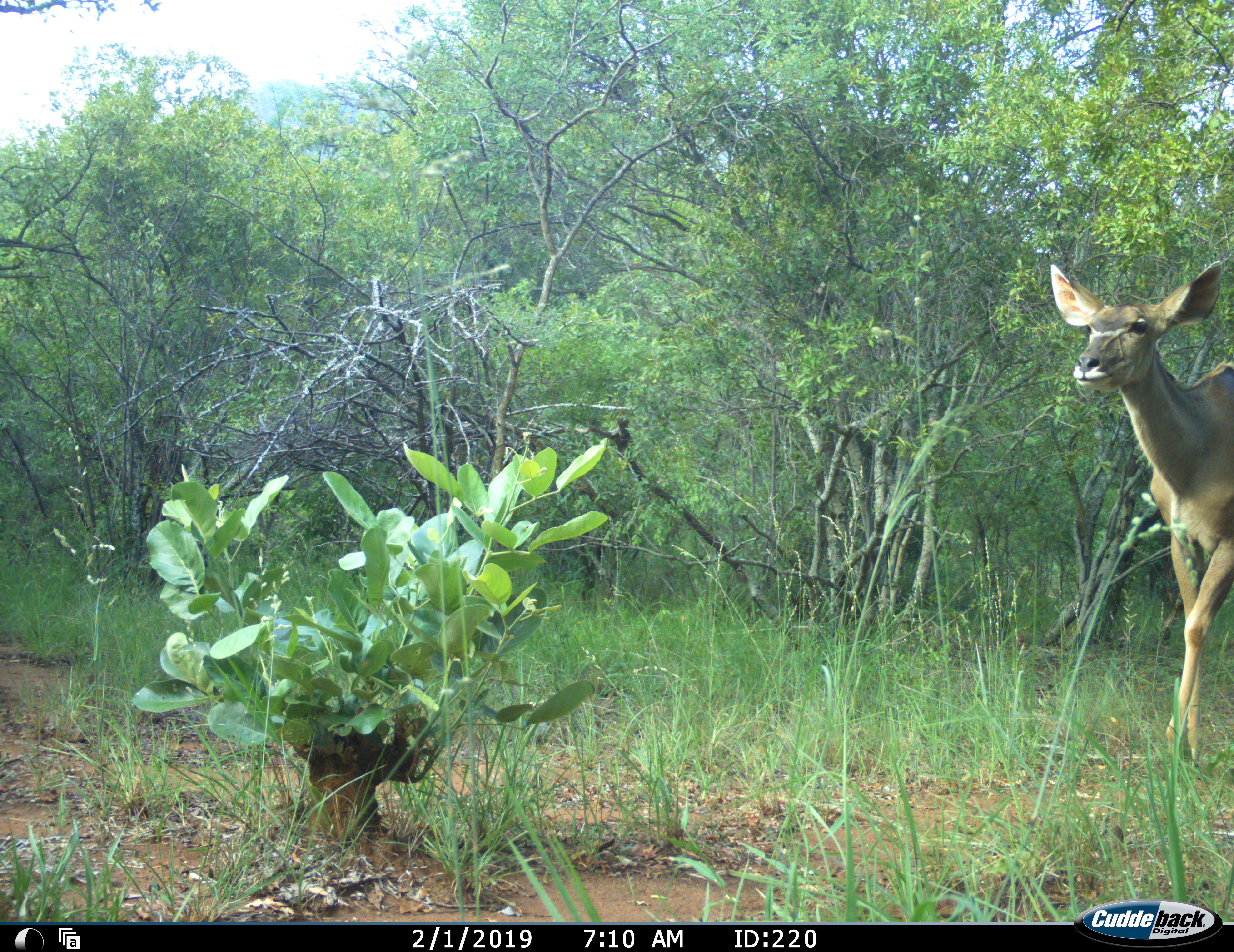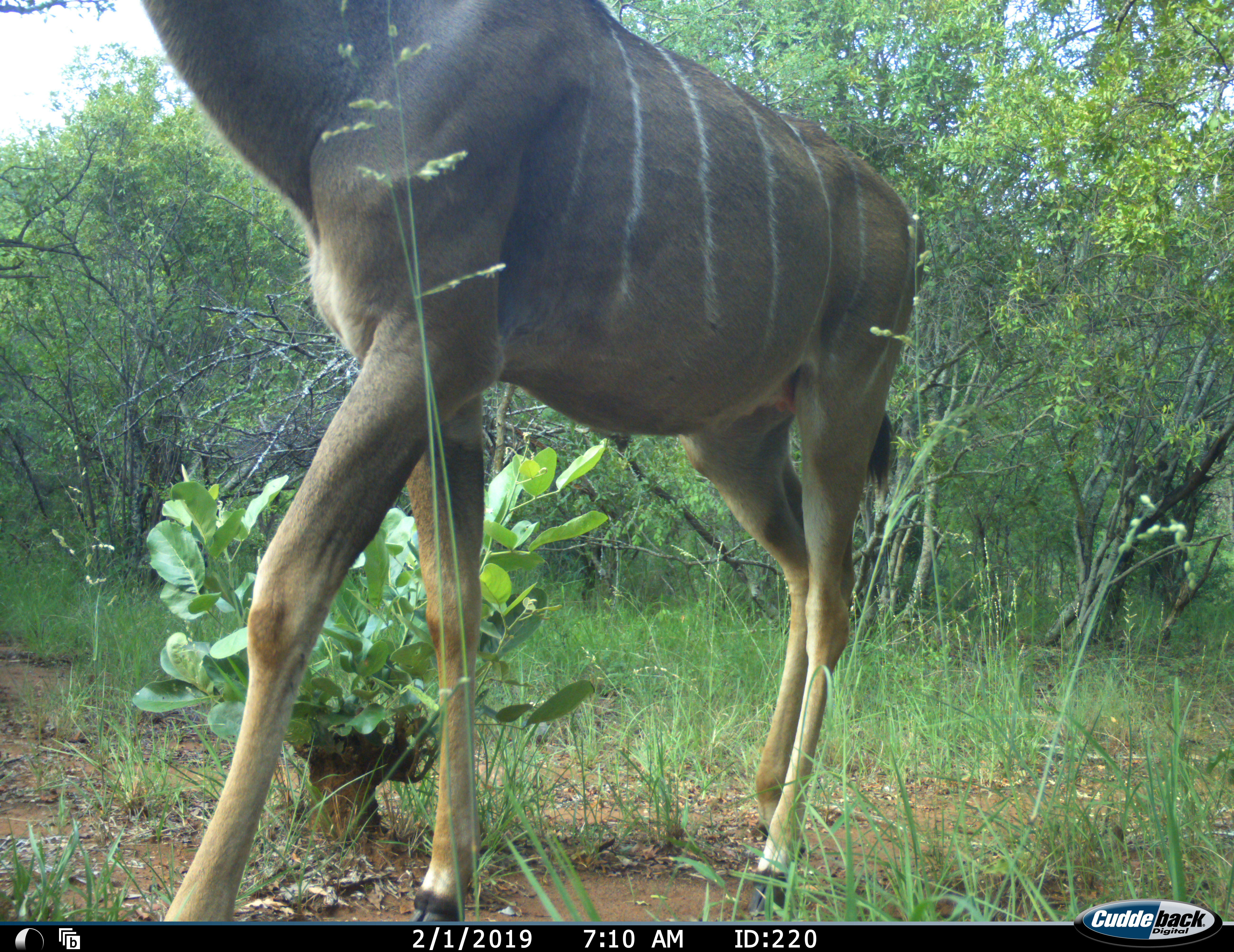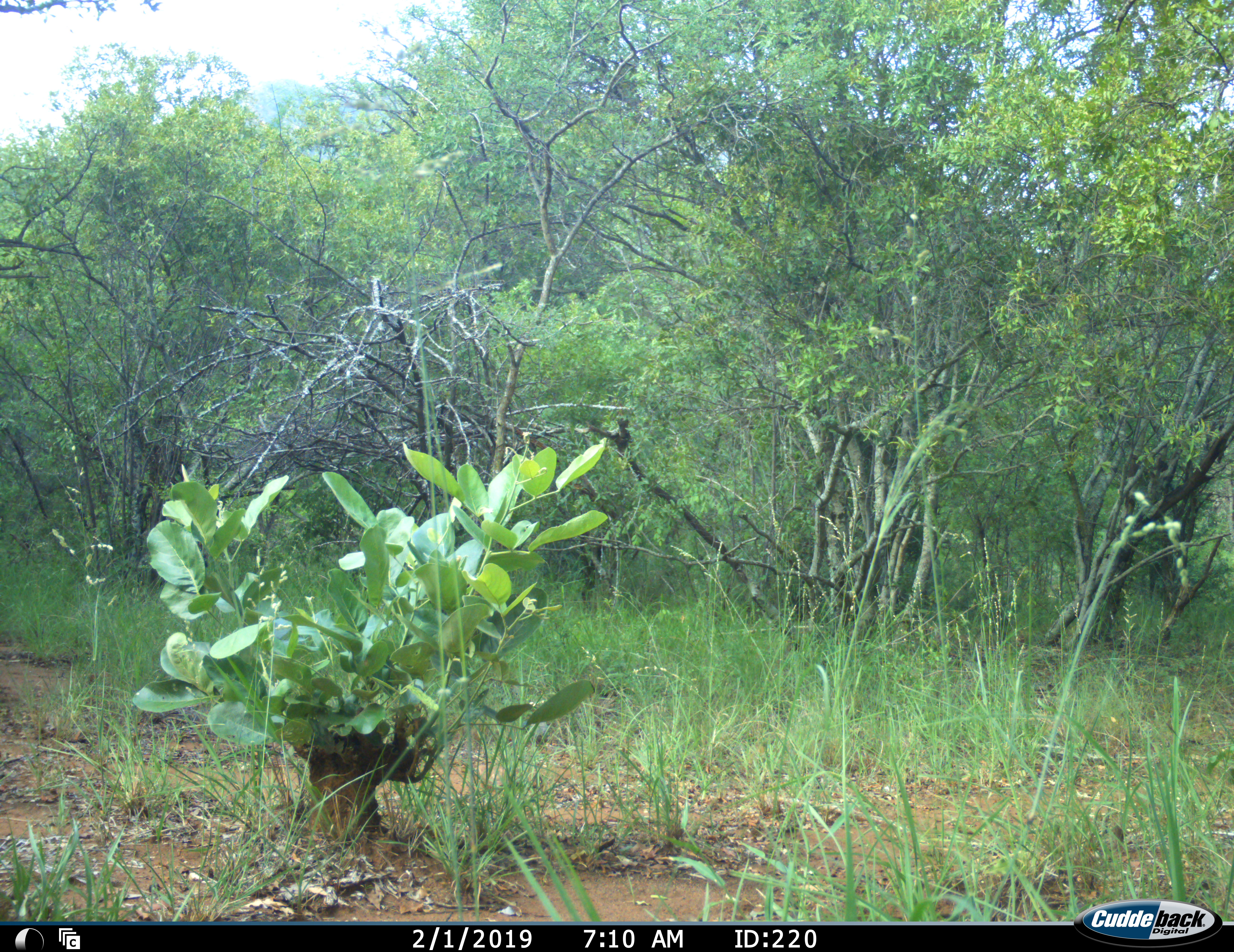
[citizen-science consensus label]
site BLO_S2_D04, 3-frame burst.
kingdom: Animalia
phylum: Chordata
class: Mammalia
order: Artiodactyla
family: Bovidae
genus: Tragelaphus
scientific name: Tragelaphus angasii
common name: nyala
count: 1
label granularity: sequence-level